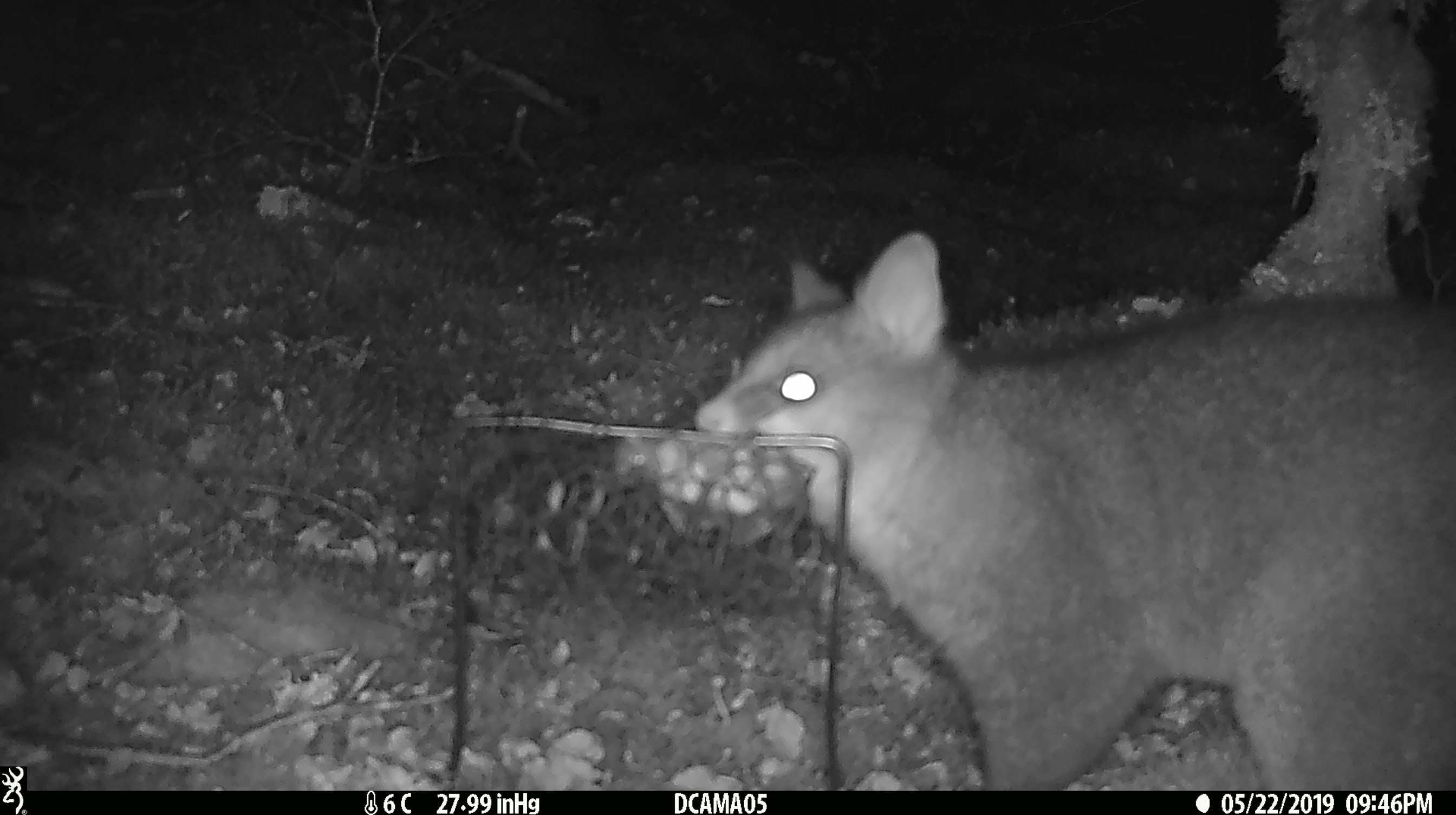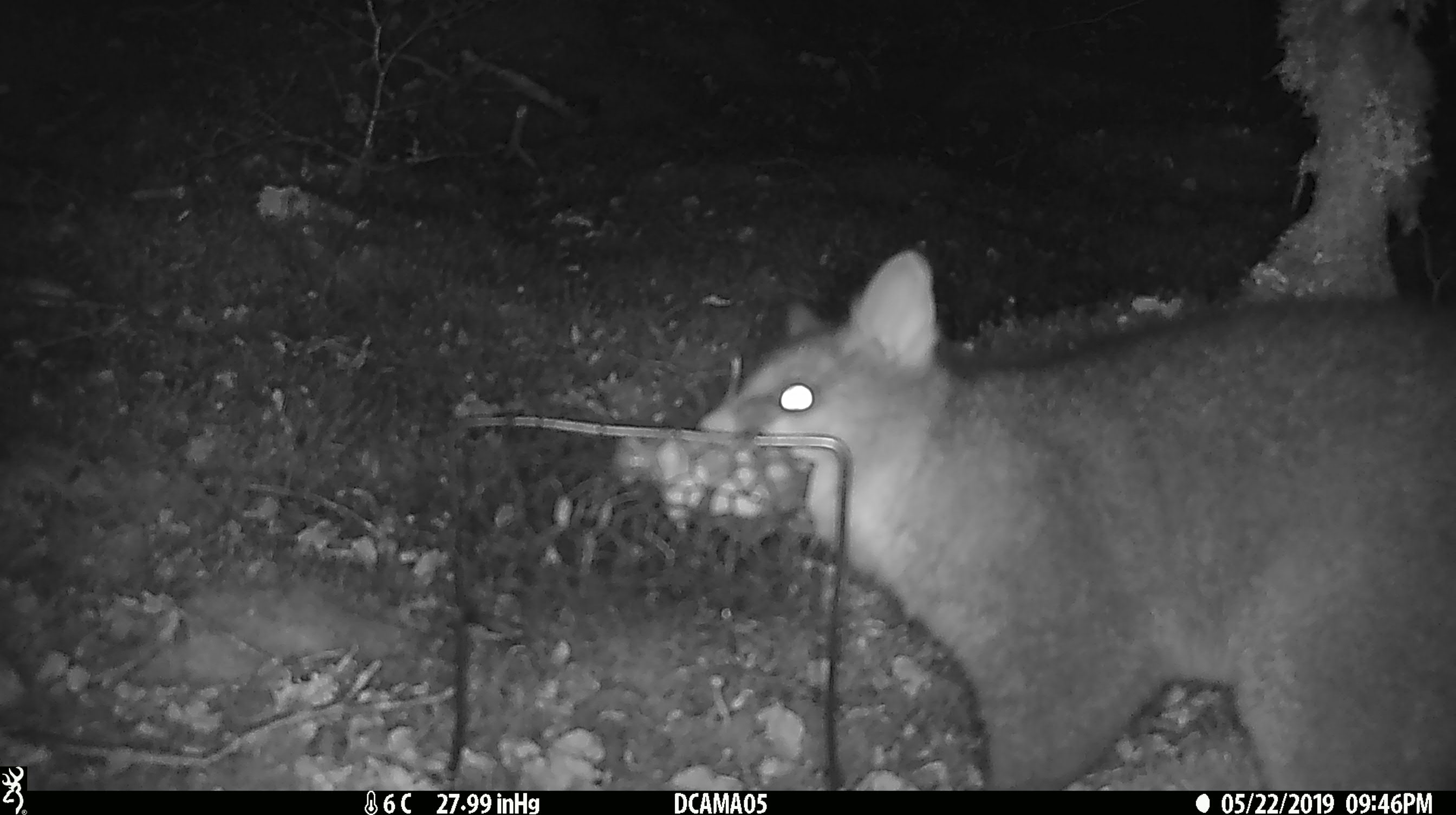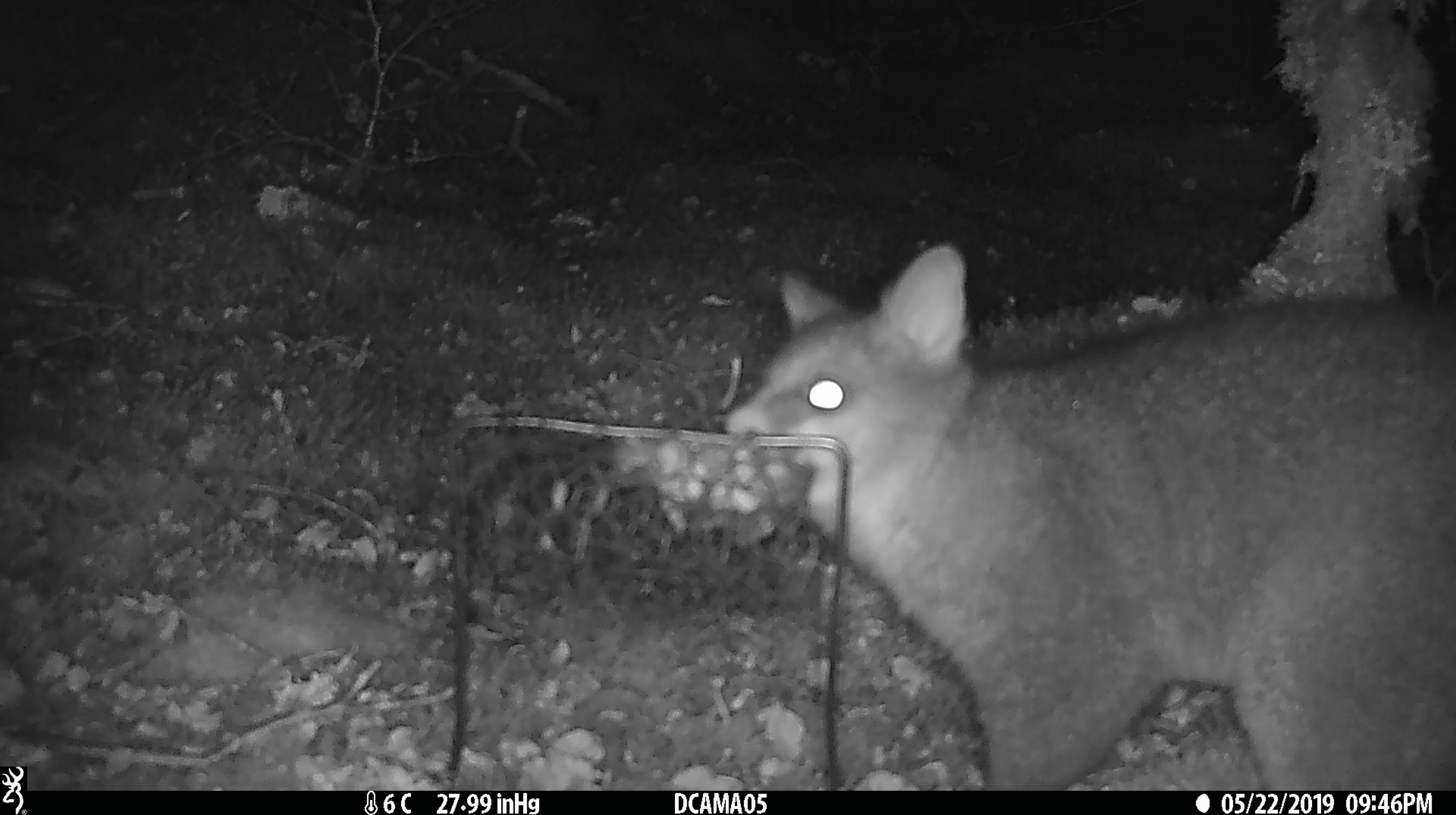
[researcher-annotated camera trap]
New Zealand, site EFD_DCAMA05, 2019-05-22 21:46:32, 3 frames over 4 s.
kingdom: Animalia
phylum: Chordata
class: Mammalia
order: Diprotodontia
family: Phalangeridae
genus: Trichosurus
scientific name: Trichosurus vulpecula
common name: common brushtail possum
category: possum